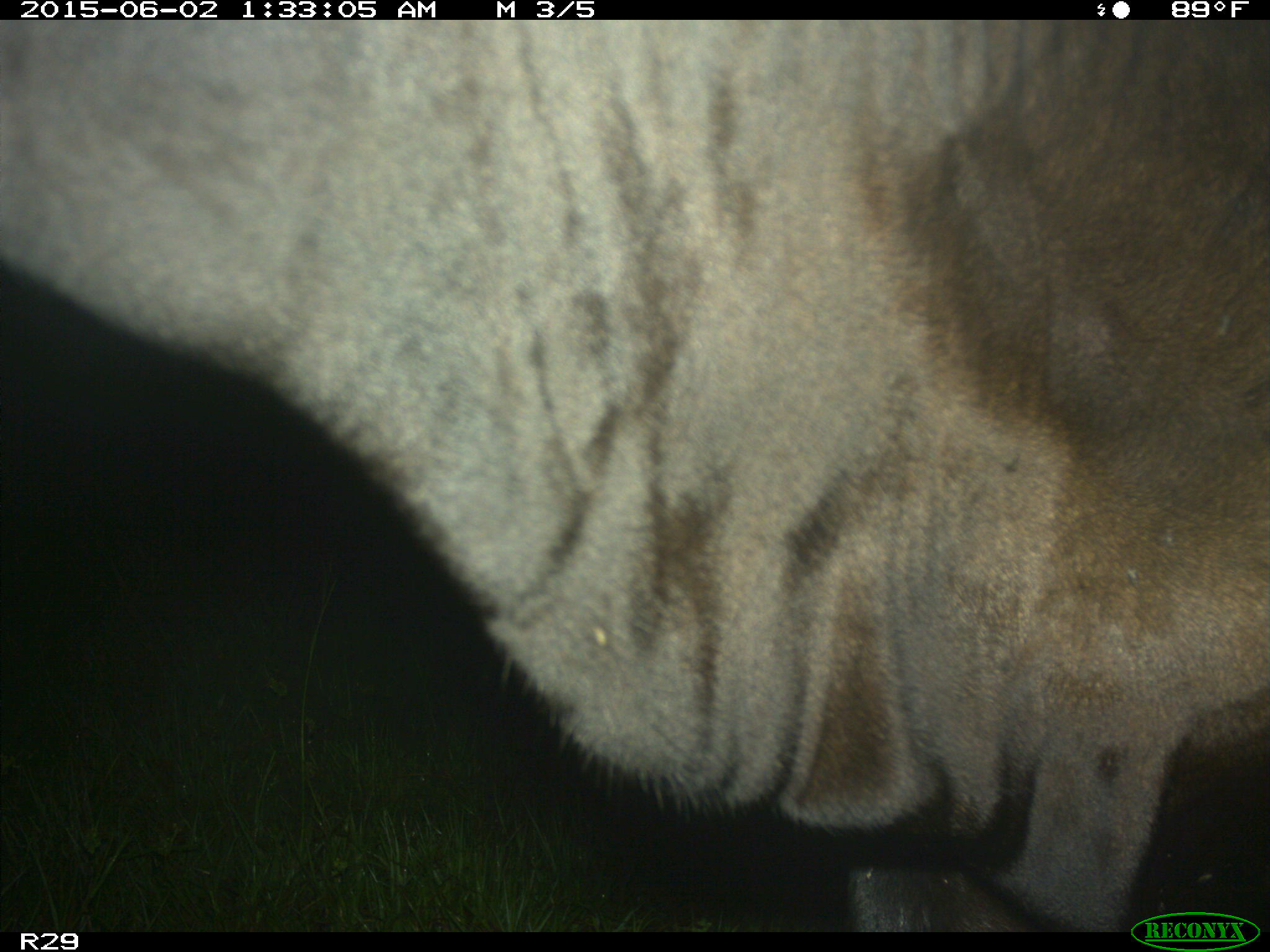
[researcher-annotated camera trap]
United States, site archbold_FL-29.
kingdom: Animalia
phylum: Chordata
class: Mammalia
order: Artiodactyla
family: Bovidae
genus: Bos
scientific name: Bos taurus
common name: domestic cow